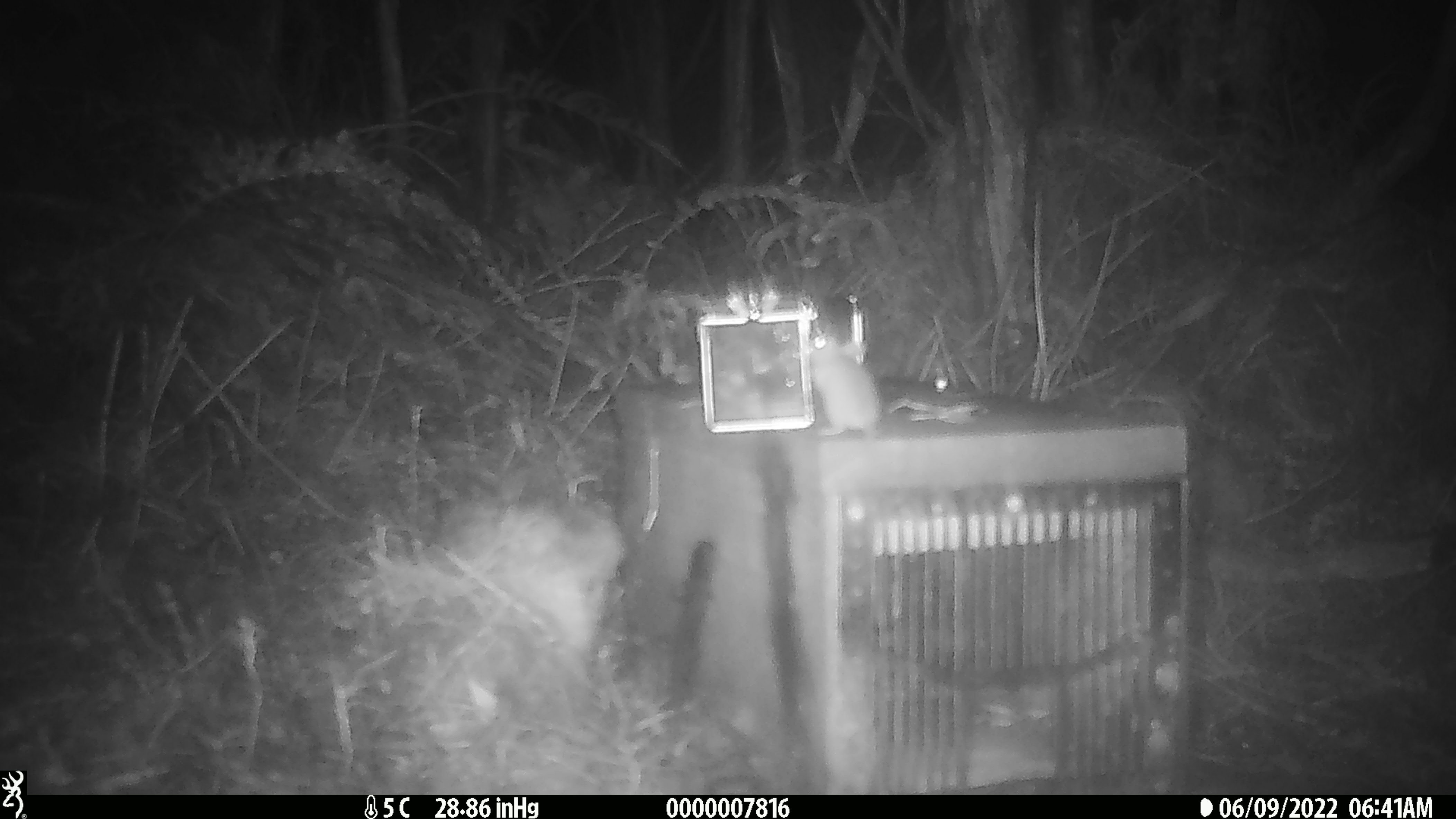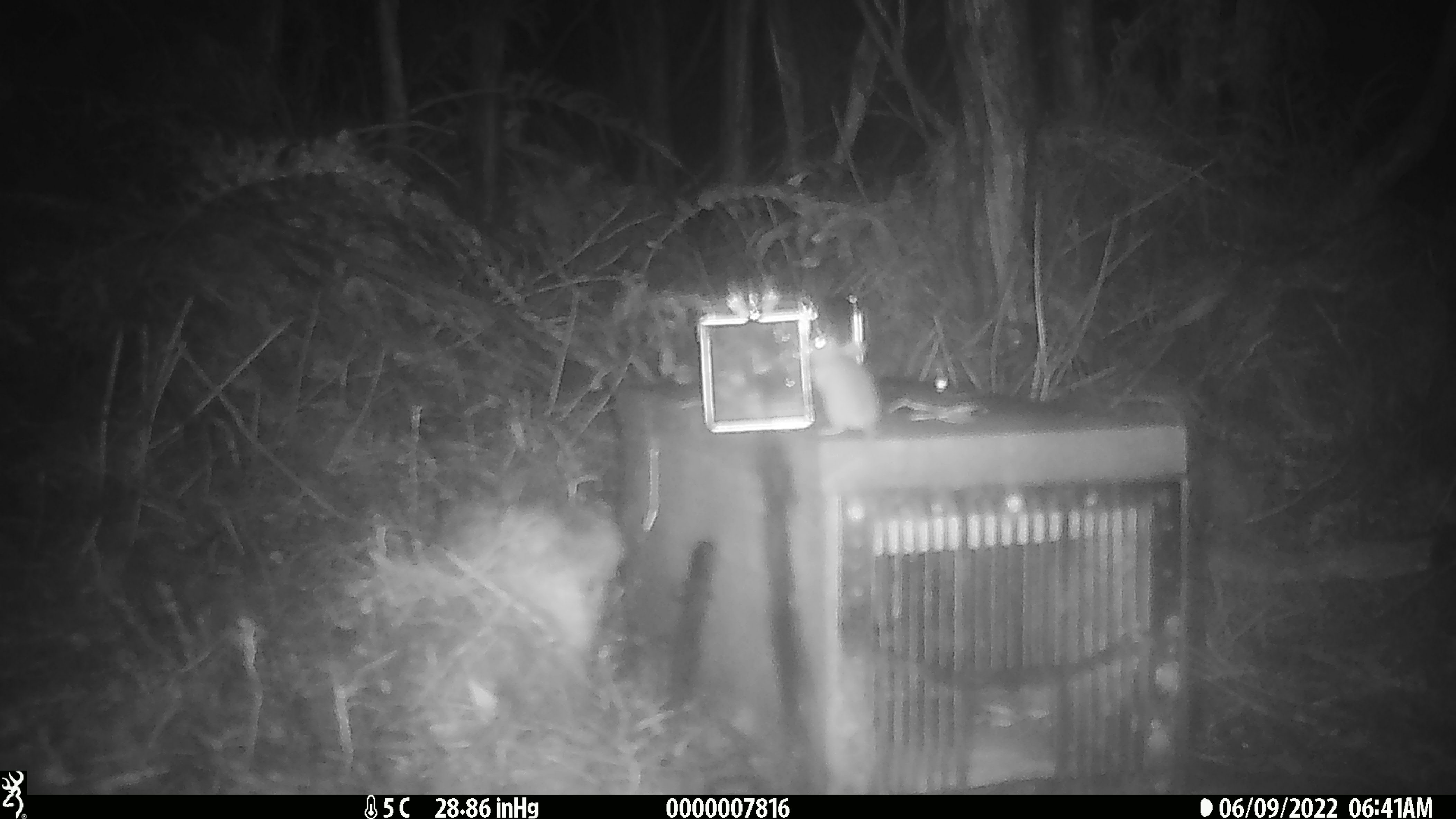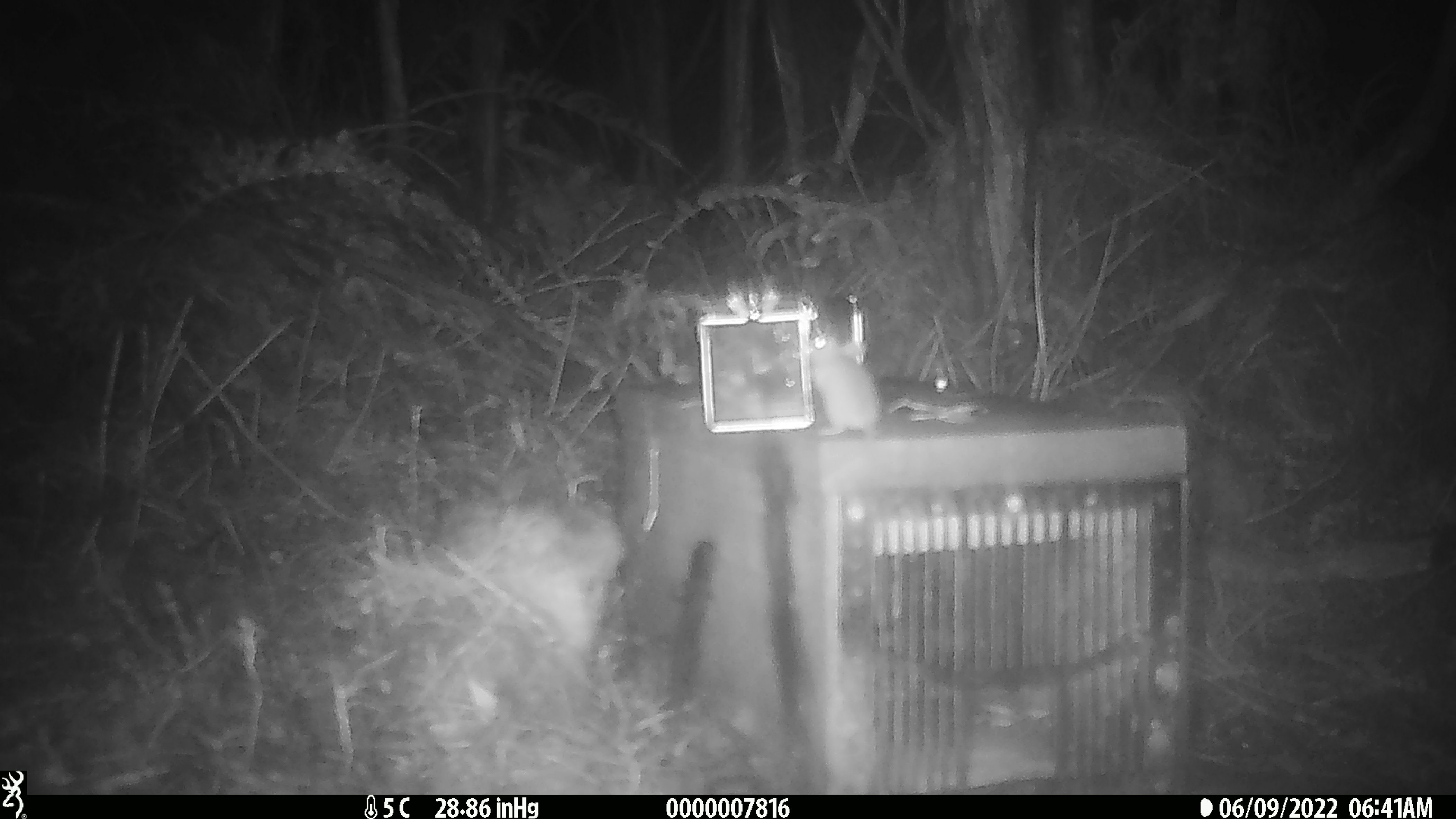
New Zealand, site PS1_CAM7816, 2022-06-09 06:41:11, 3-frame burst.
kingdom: Animalia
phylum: Chordata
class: Mammalia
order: Rodentia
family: Muridae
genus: Mus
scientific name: Mus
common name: mouse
Mouse (Mus).